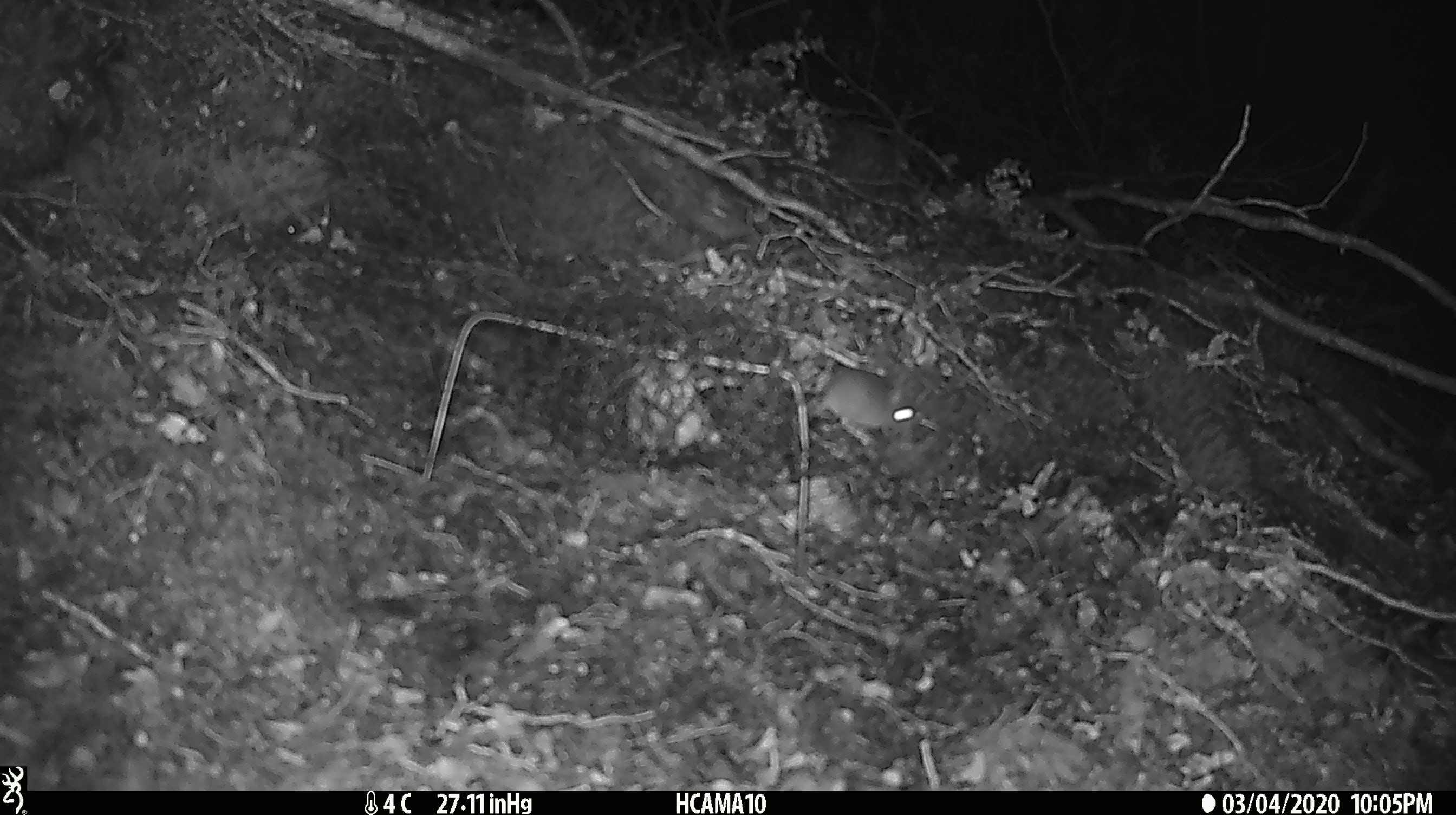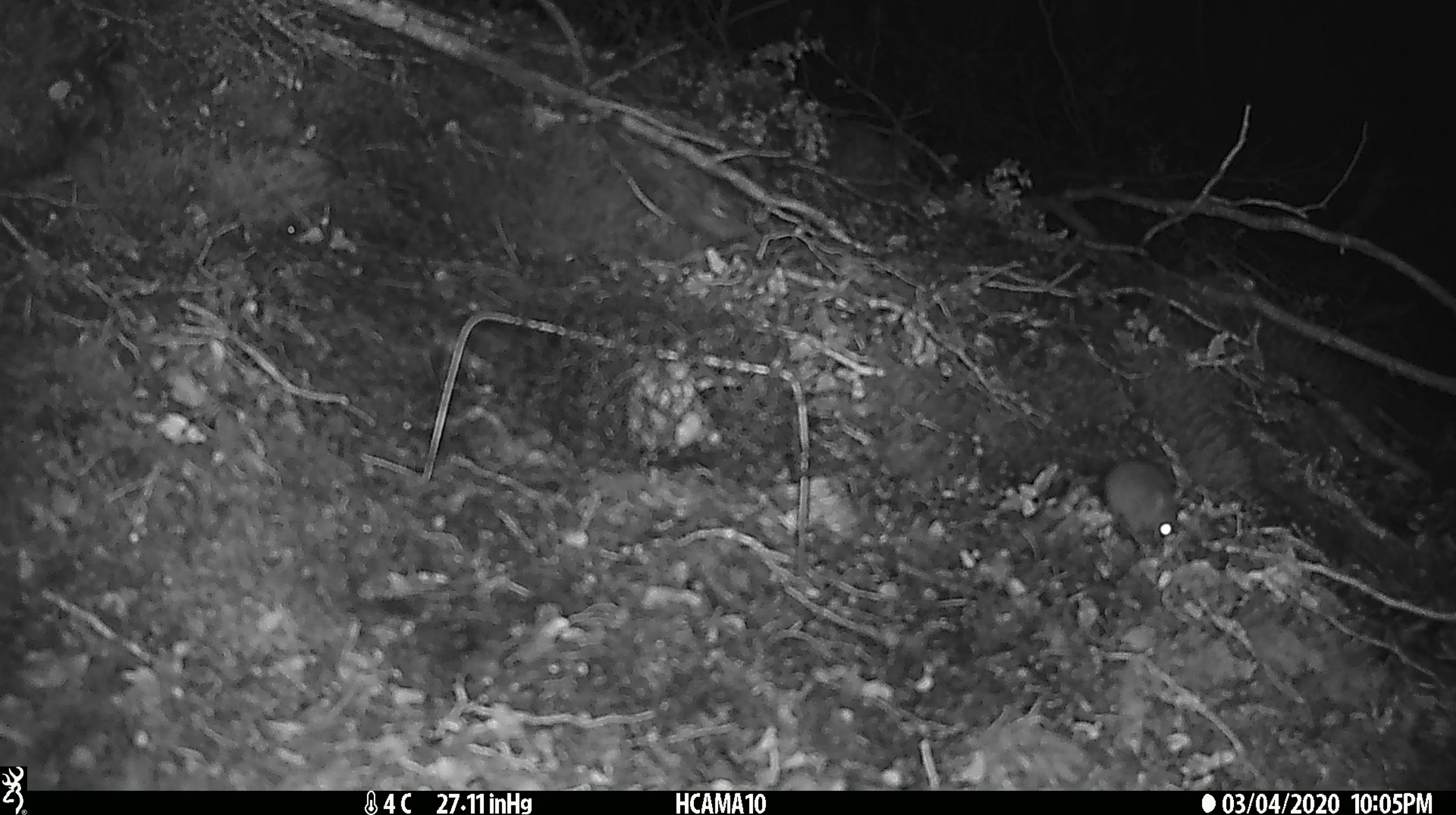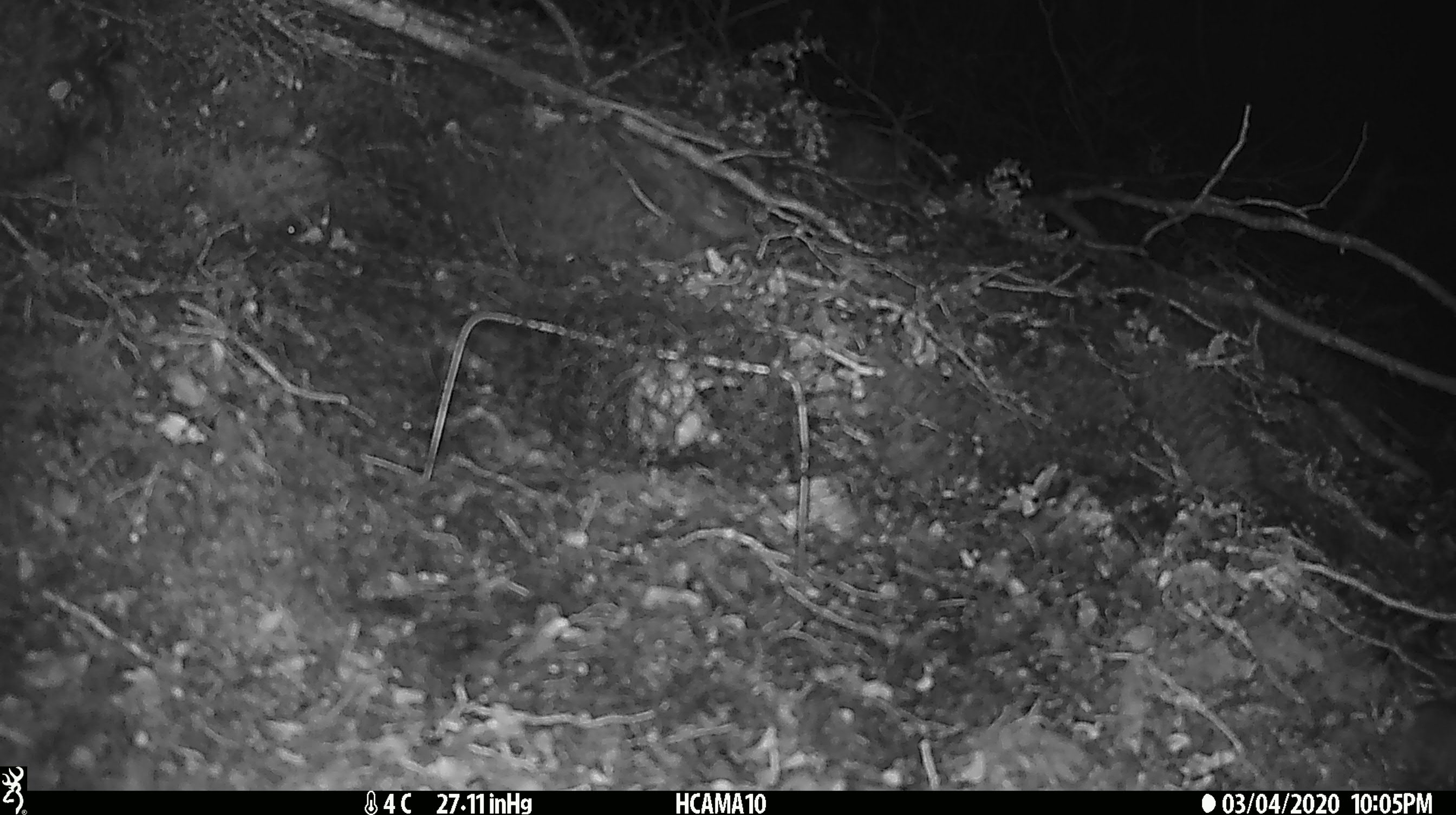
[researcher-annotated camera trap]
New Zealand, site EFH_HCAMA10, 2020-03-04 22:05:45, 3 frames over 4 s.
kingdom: Animalia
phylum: Chordata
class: Mammalia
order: Rodentia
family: Muridae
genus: Mus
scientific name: Mus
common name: mouse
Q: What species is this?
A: Mouse (Mus).